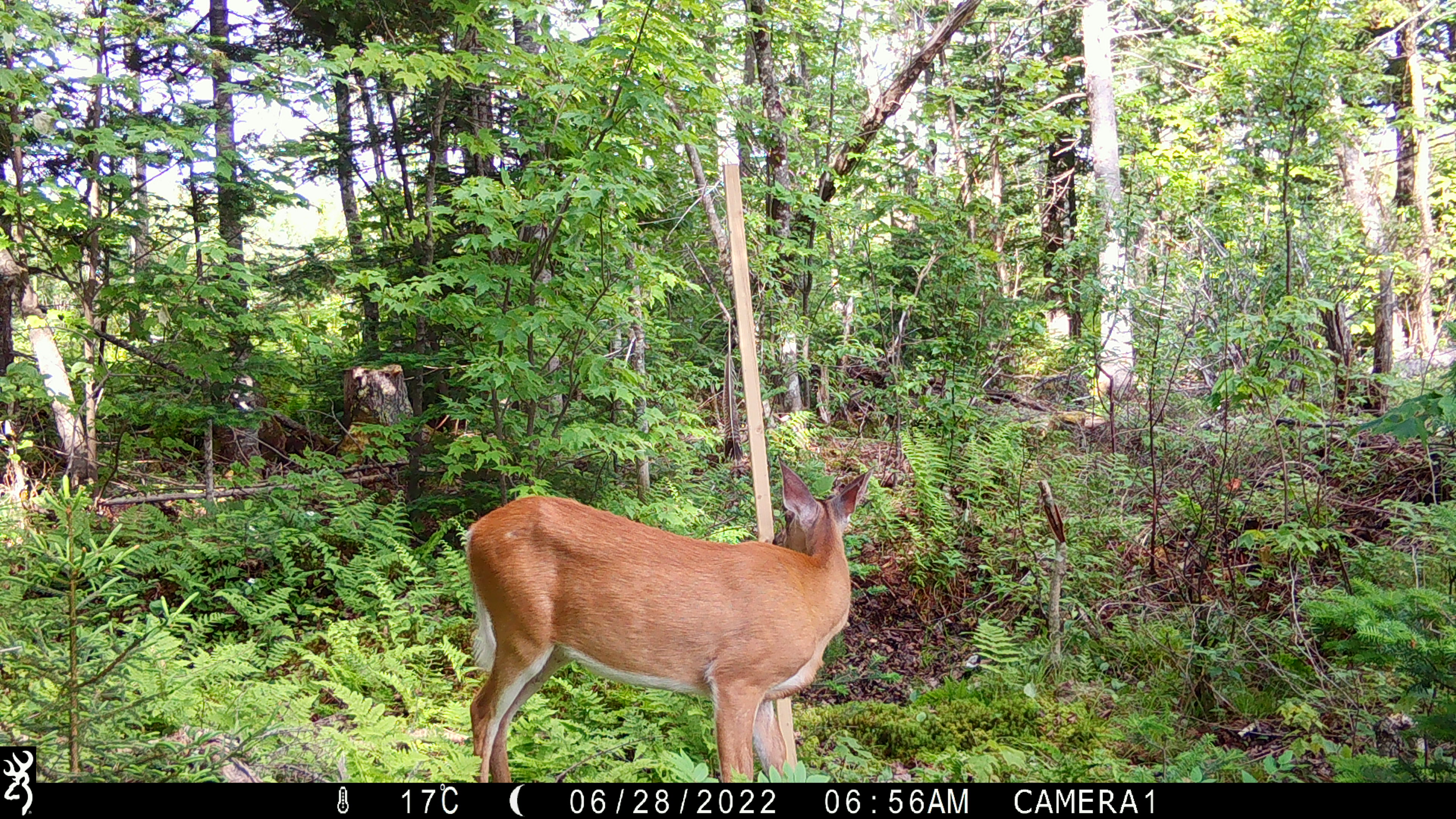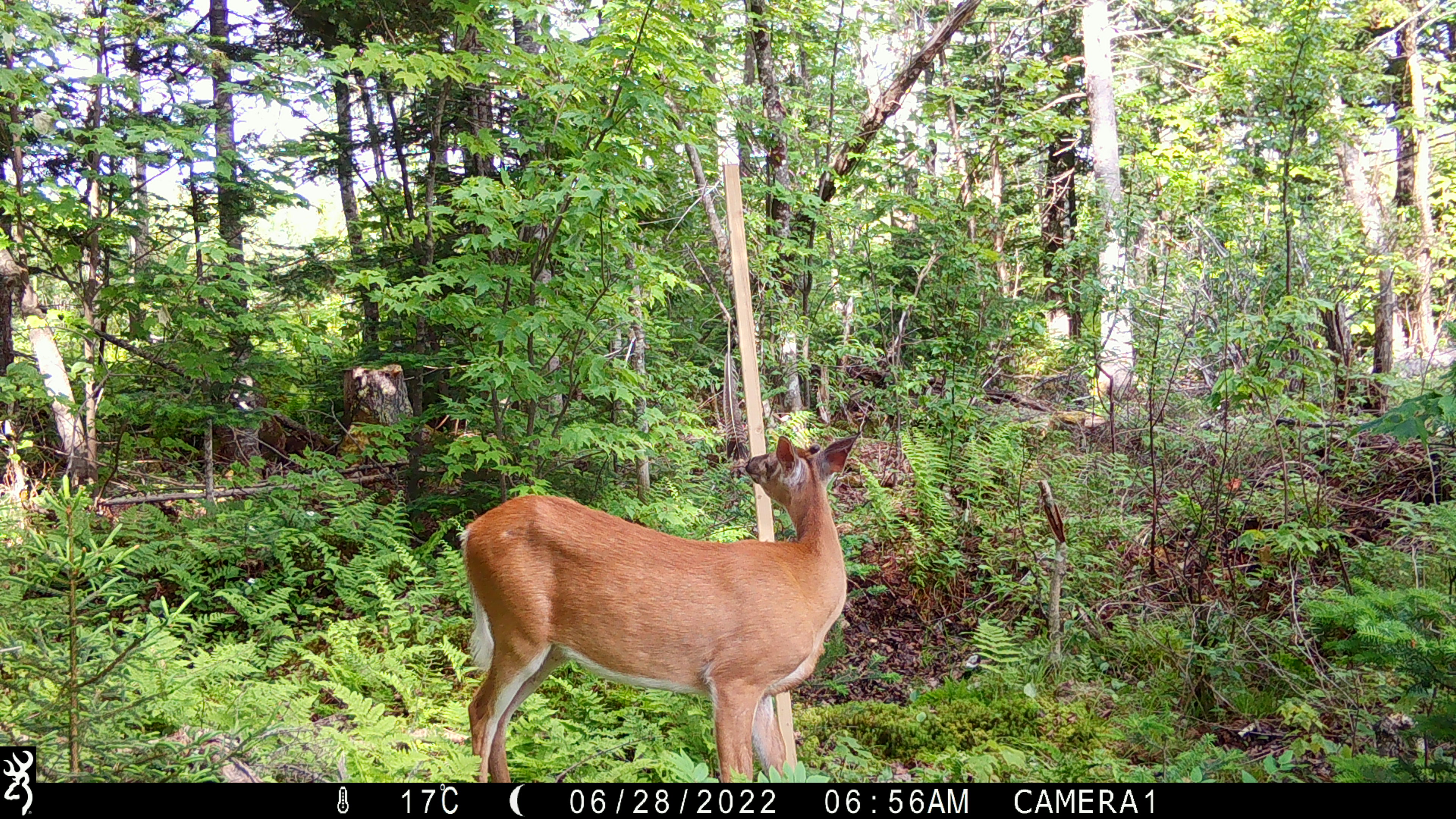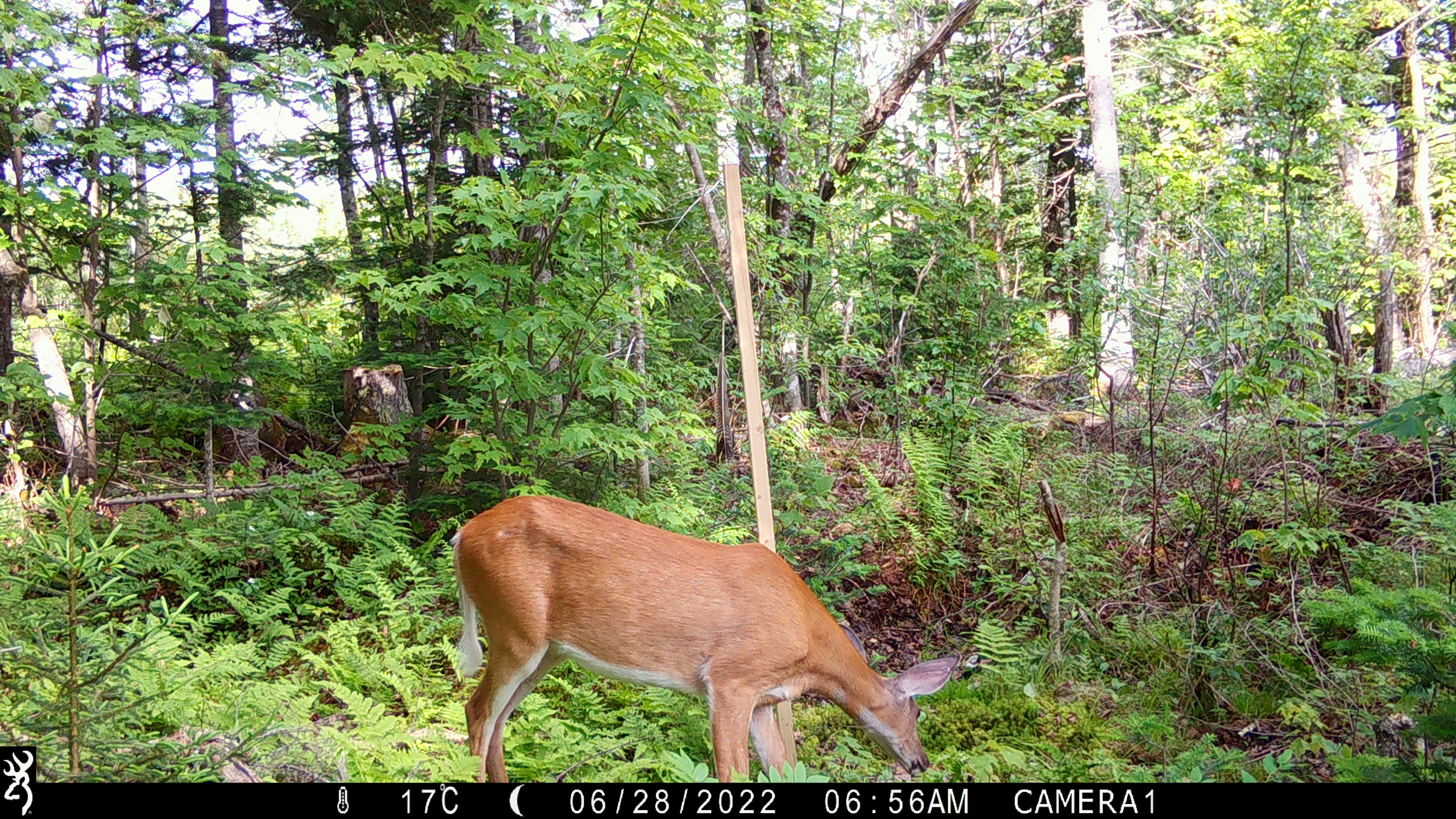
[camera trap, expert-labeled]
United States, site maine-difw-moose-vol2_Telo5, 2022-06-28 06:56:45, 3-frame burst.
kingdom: Animalia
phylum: Chordata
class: Mammalia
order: Artiodactyla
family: Cervidae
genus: Odocoileus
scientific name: Odocoileus virginianus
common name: white-tailed deer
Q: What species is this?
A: White-tailed deer (Odocoileus virginianus).